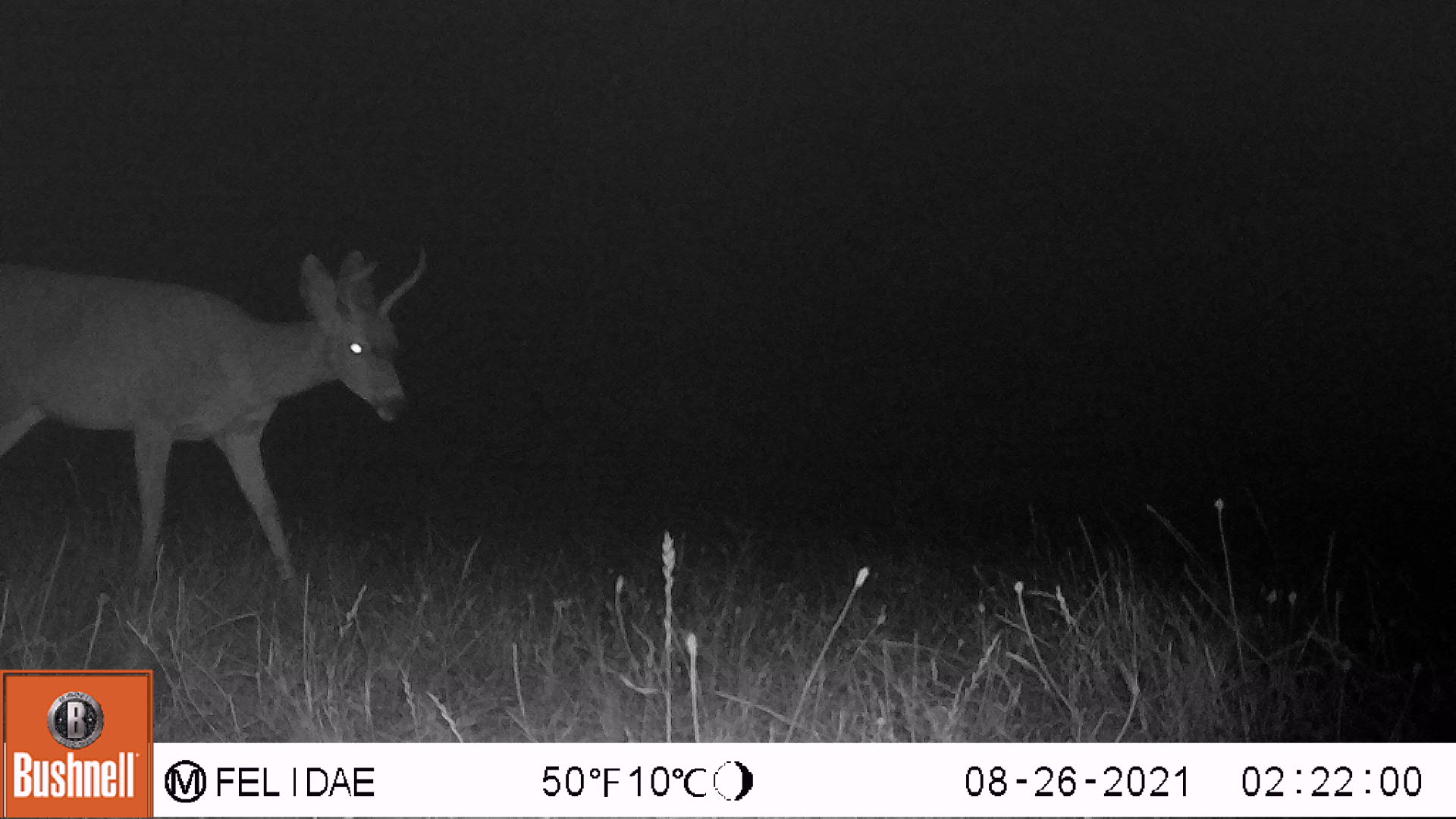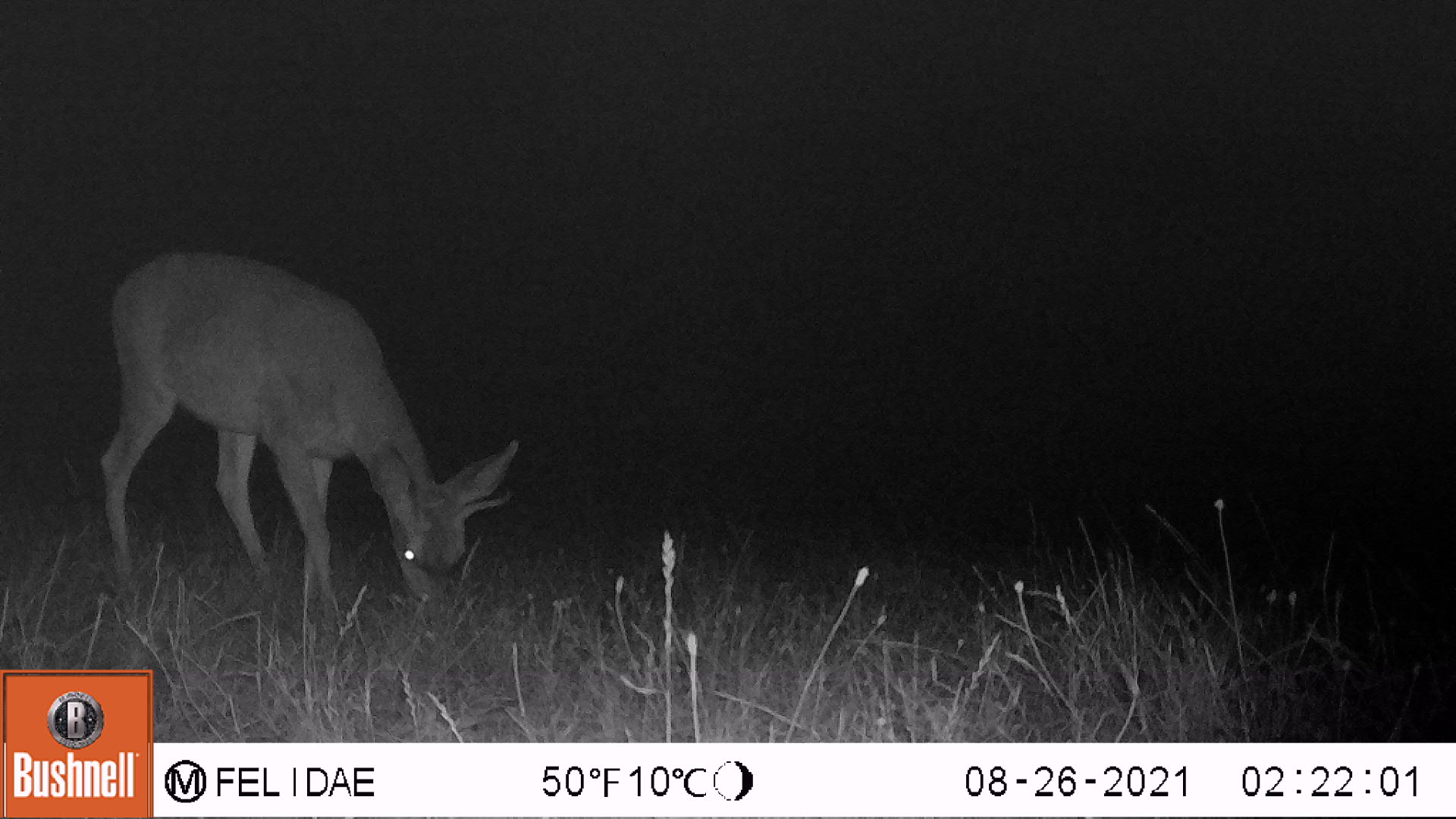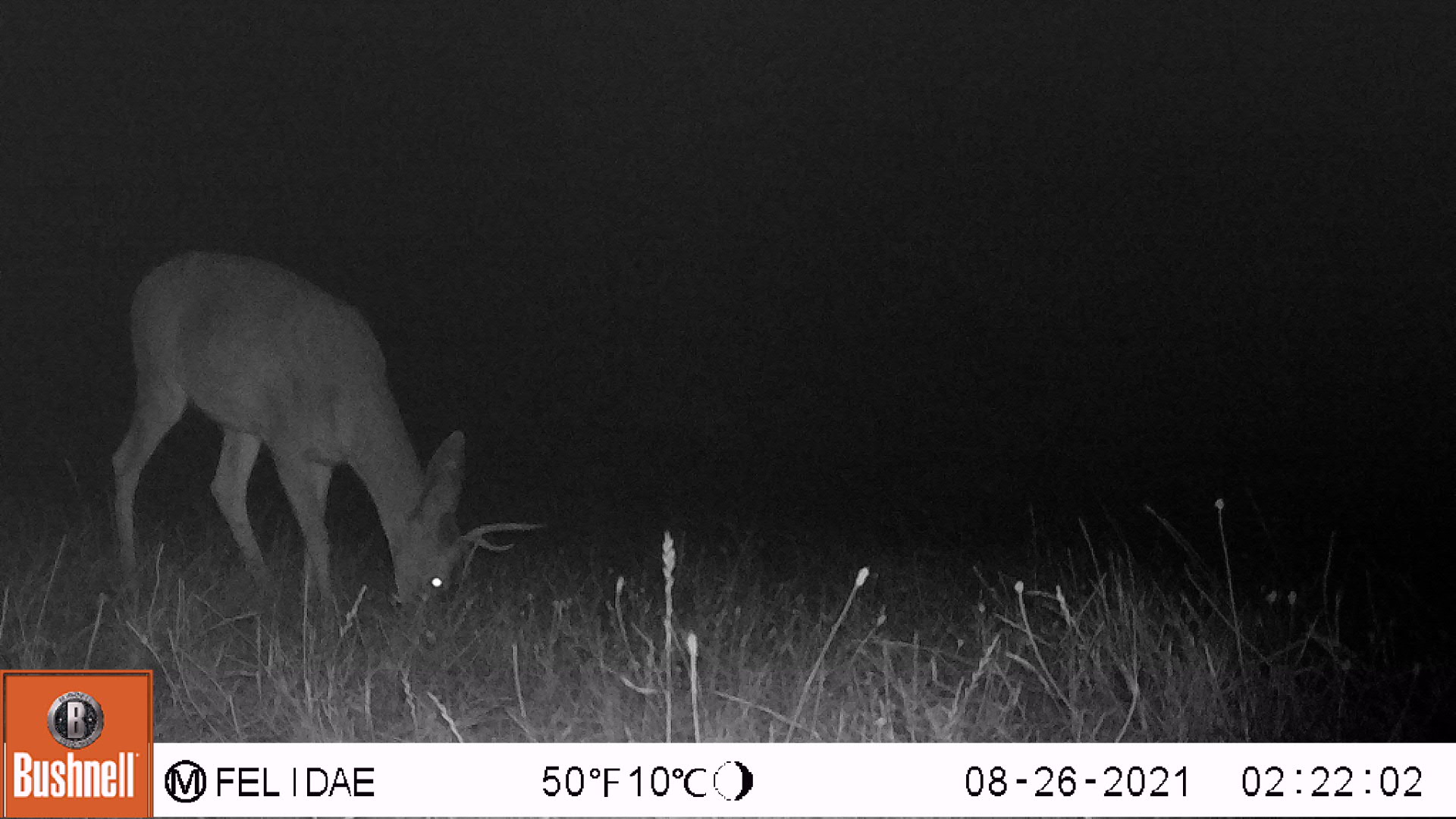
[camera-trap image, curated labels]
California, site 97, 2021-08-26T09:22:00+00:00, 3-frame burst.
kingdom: Animalia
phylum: Chordata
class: Mammalia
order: Artiodactyla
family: Cervidae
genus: Odocoileus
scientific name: Odocoileus hemionus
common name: mule deer